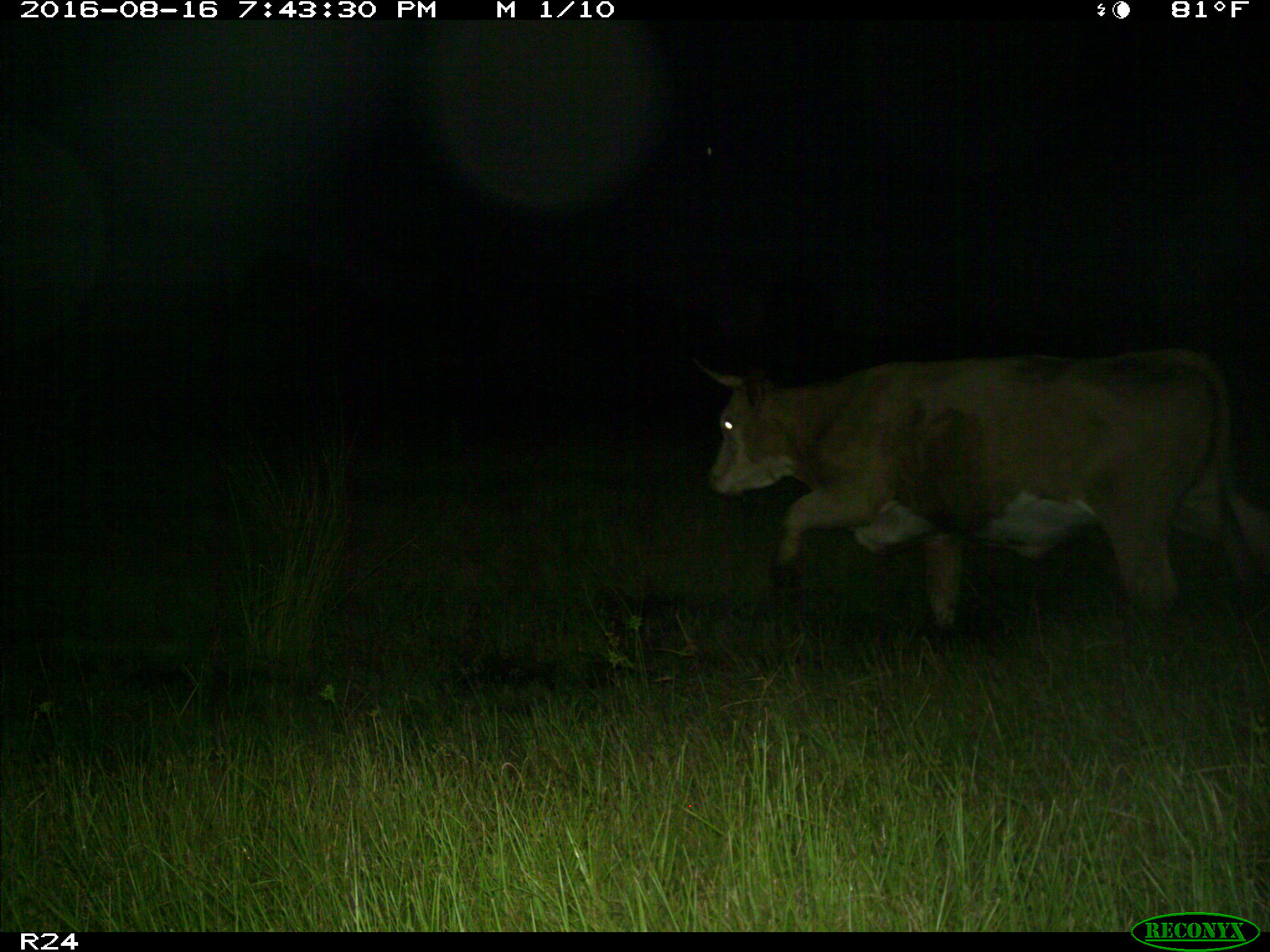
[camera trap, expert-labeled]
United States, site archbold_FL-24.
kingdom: Animalia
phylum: Chordata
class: Mammalia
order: Artiodactyla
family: Bovidae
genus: Bos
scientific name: Bos taurus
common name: domestic cow